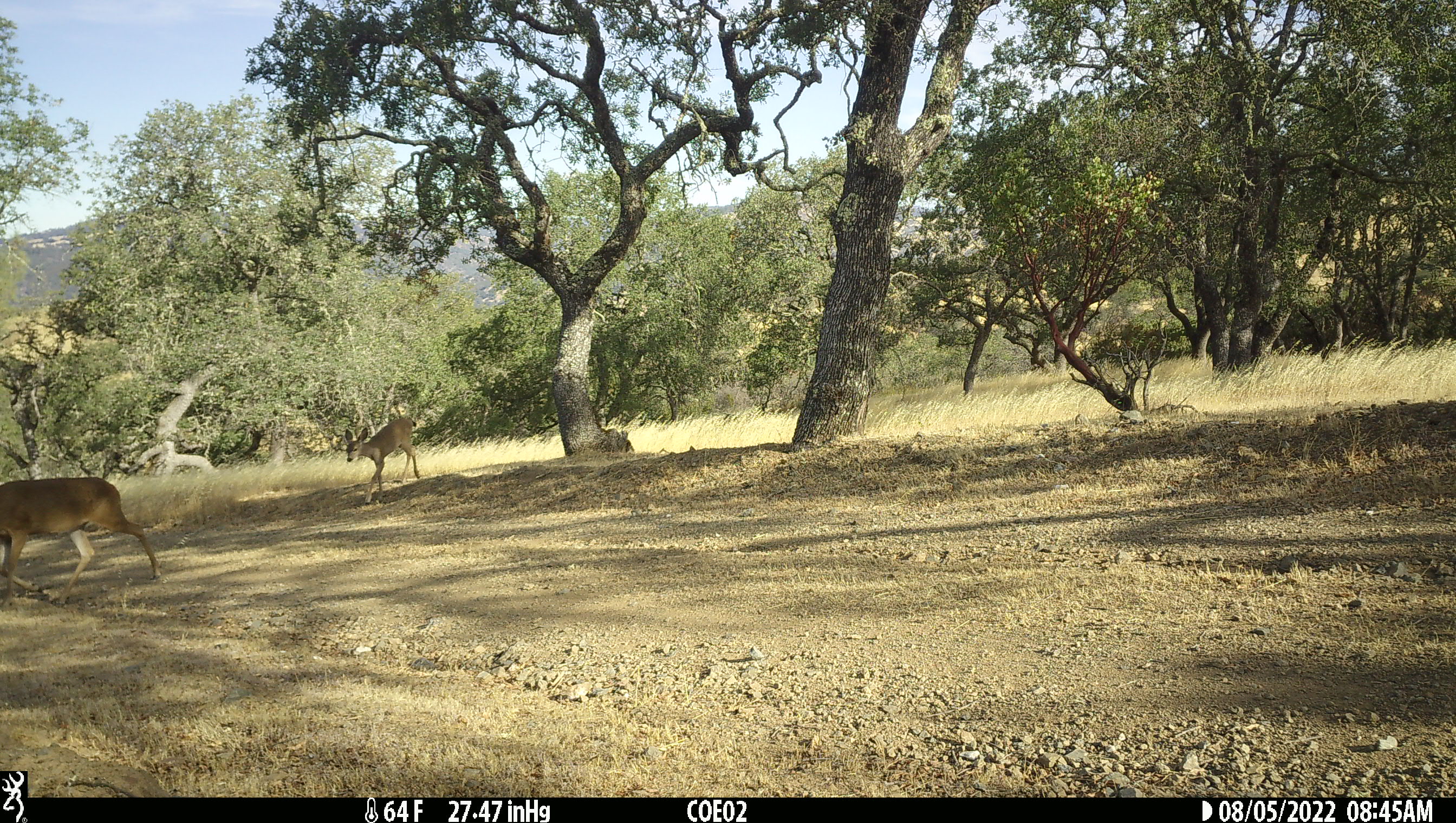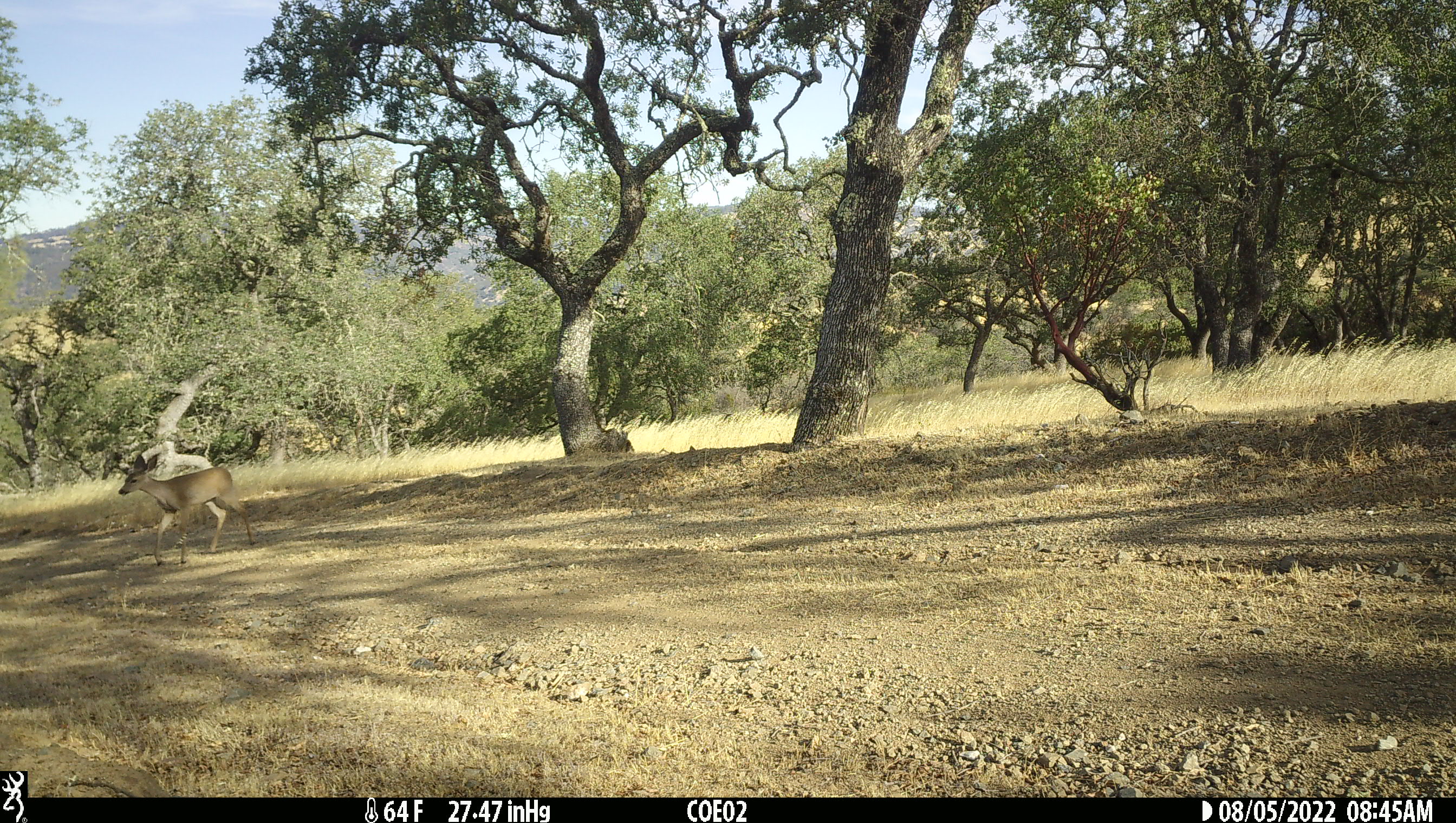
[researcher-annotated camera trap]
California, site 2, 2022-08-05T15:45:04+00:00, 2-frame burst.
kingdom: Animalia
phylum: Chordata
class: Mammalia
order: Artiodactyla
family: Cervidae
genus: Odocoileus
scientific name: Odocoileus hemionus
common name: mule deer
Mule deer (Odocoileus hemionus).